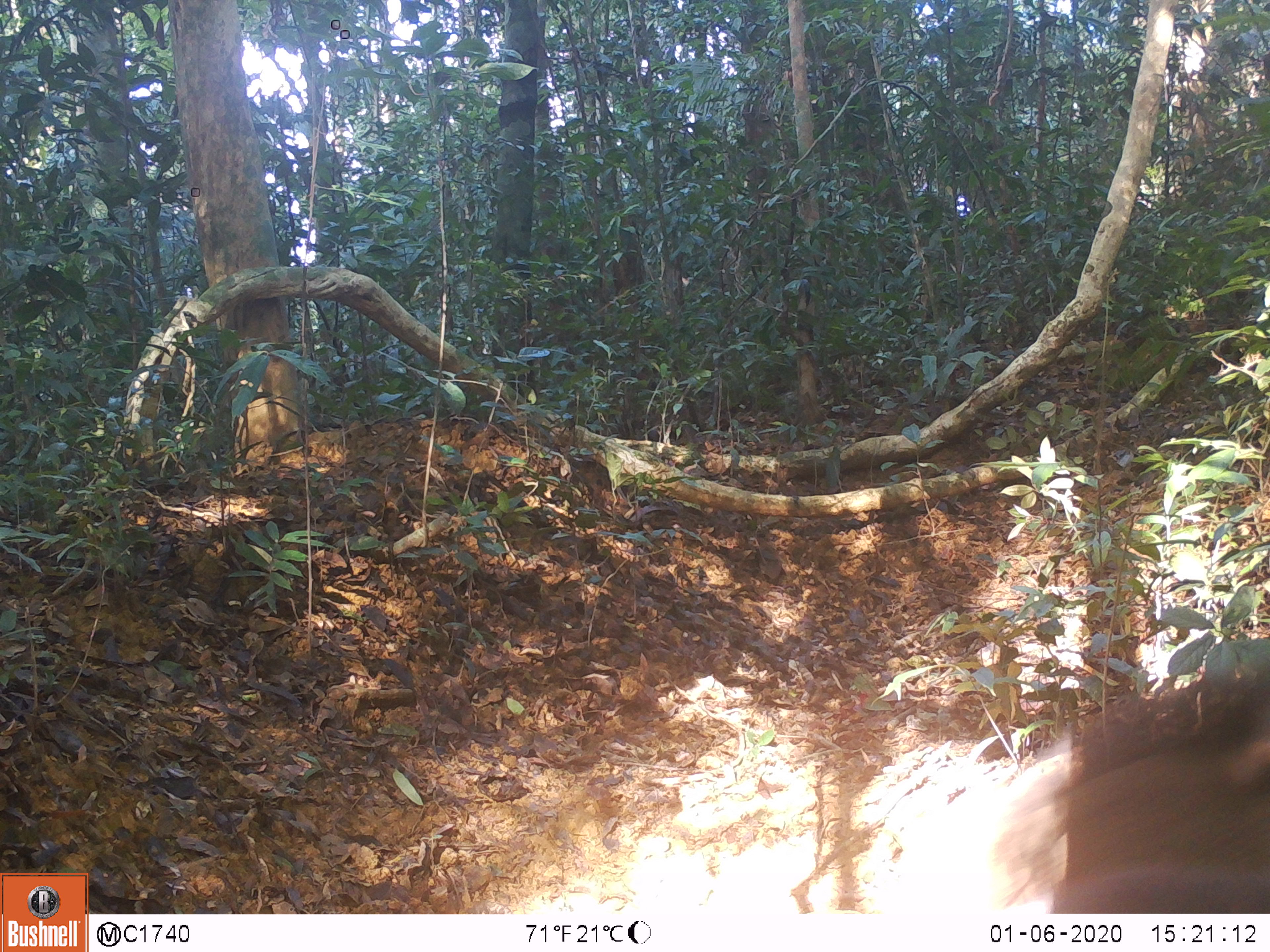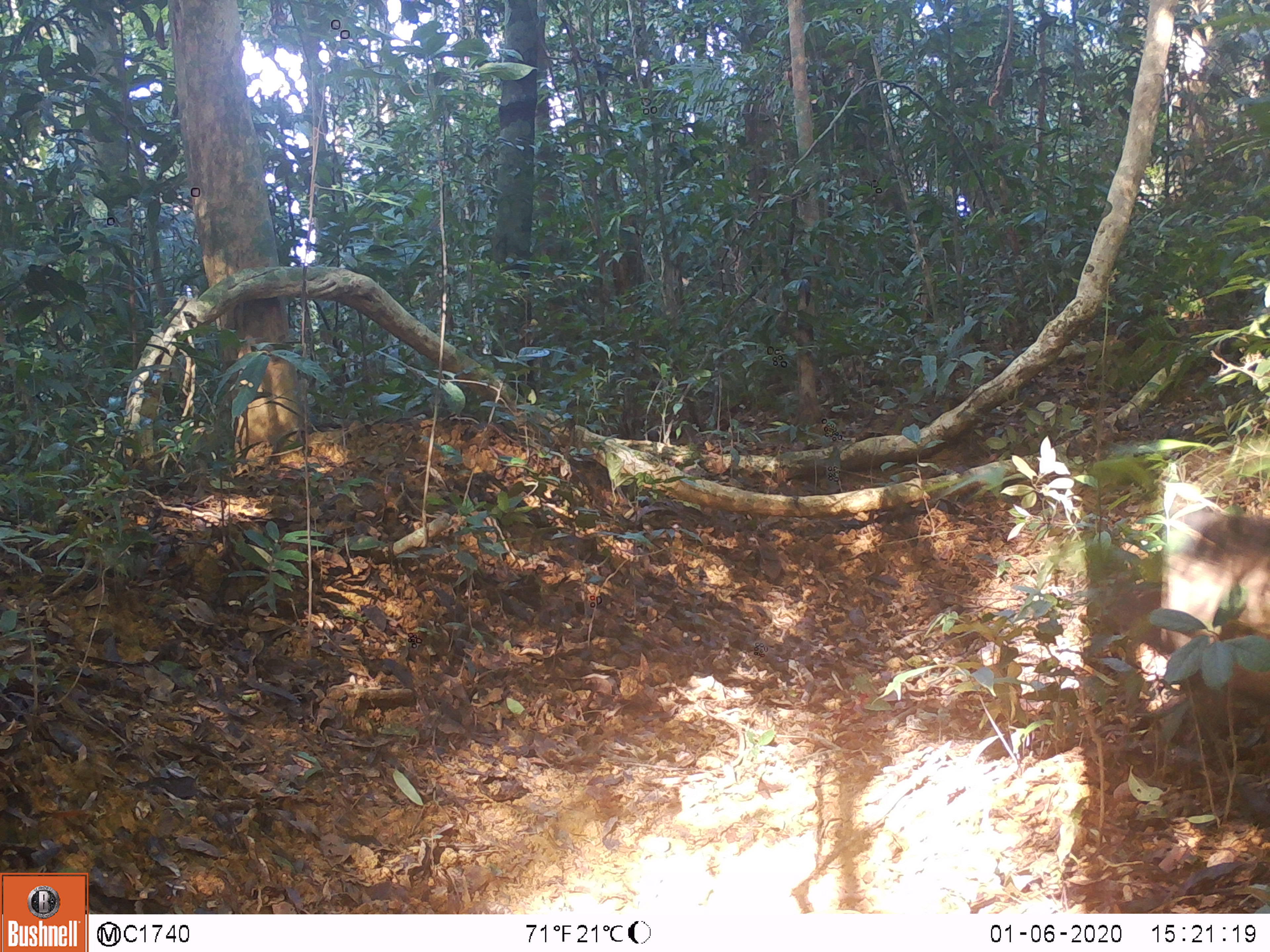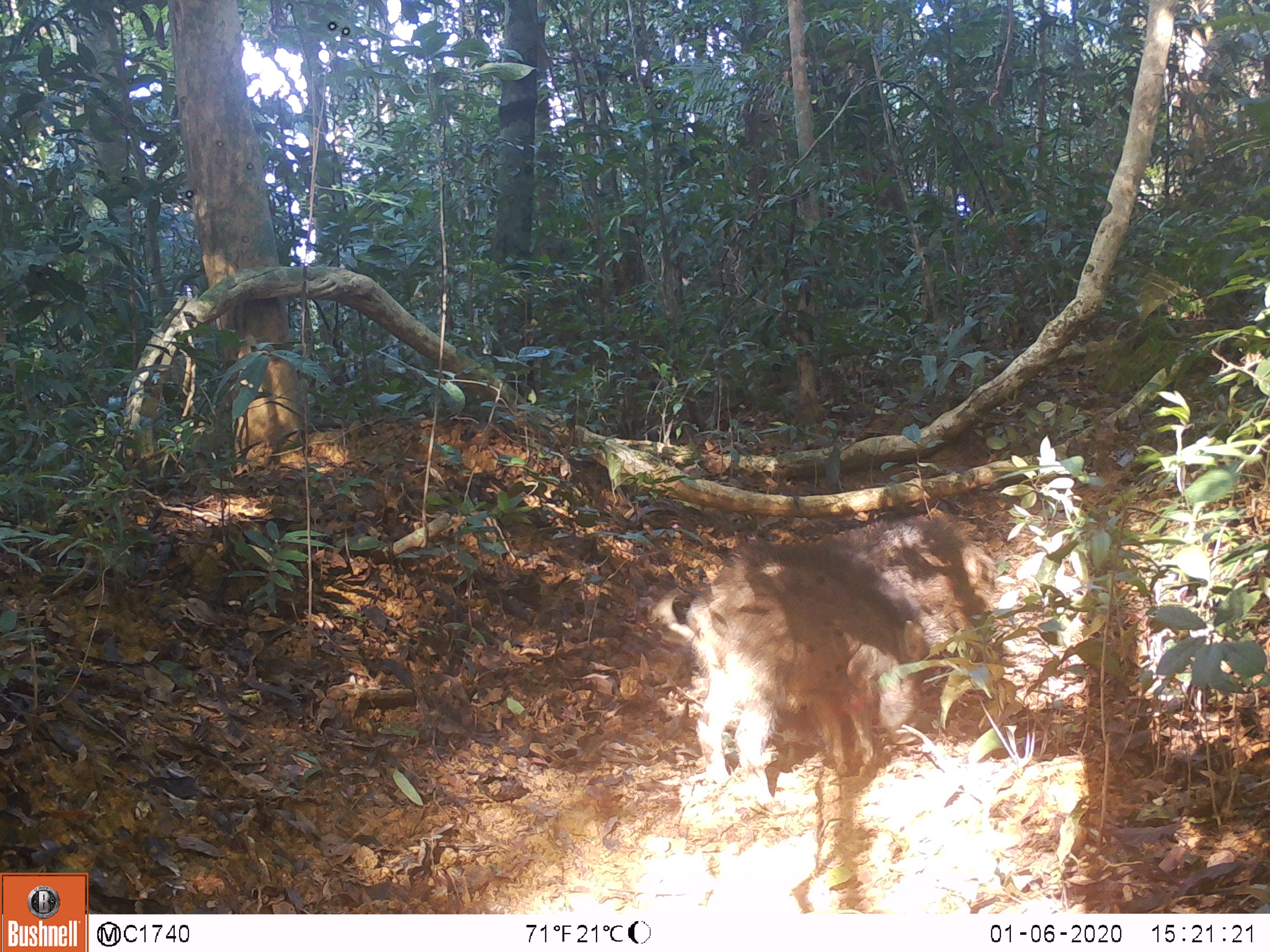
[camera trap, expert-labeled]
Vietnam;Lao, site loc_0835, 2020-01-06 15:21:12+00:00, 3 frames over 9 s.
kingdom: Animalia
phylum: Chordata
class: Mammalia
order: Artiodactyla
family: Suidae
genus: Sus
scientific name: Sus scrofa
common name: eurasian wild pig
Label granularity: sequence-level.